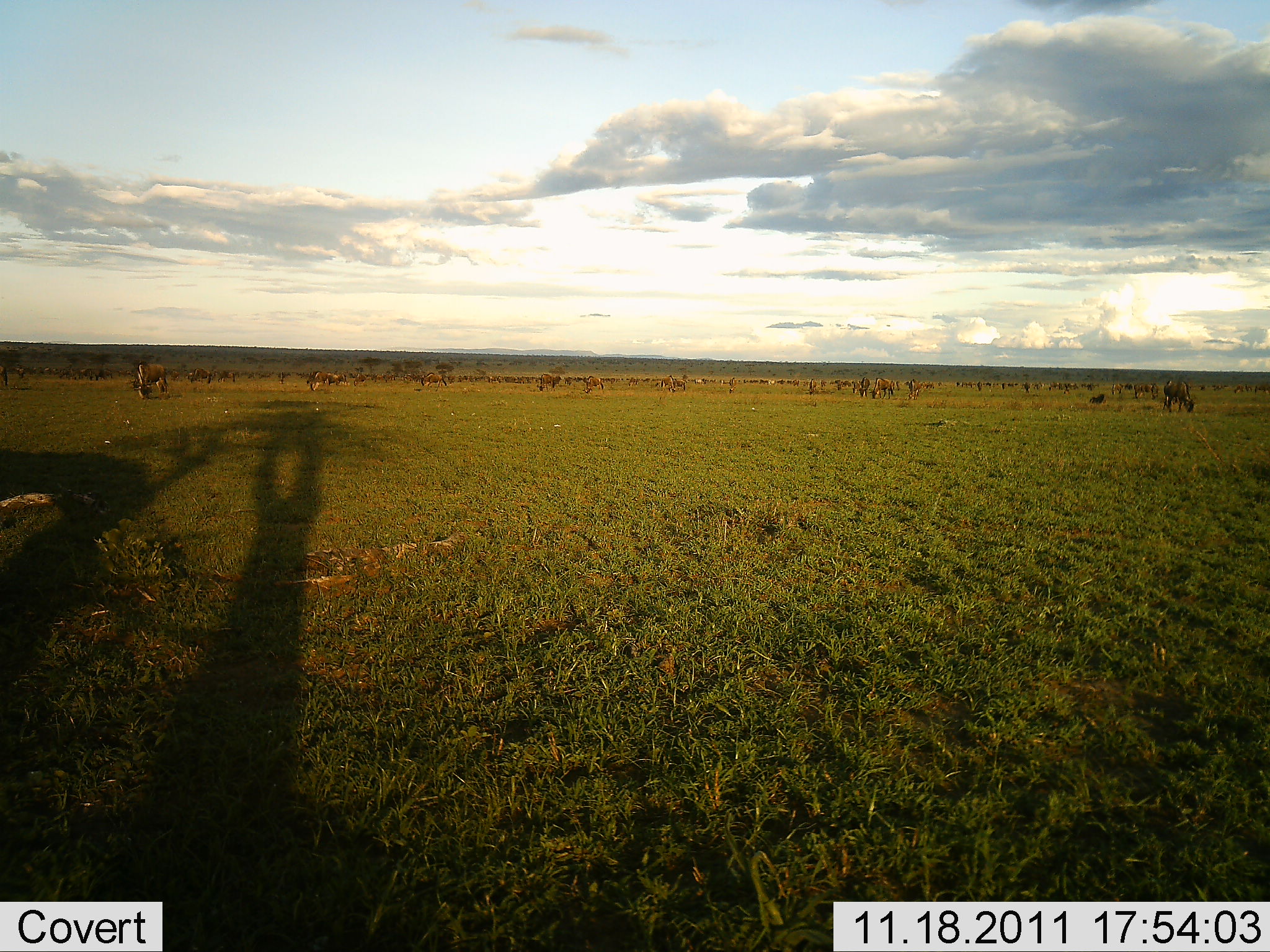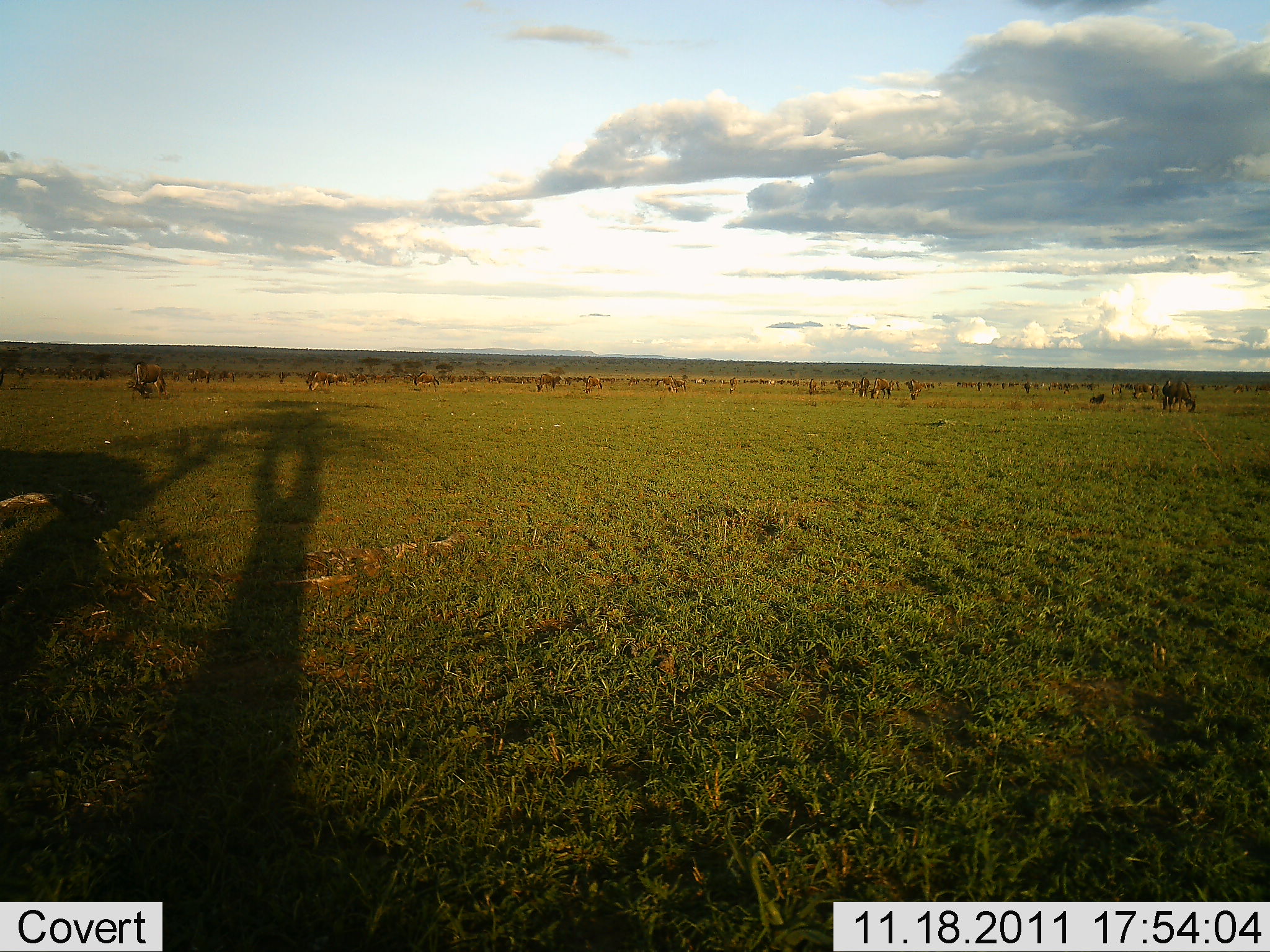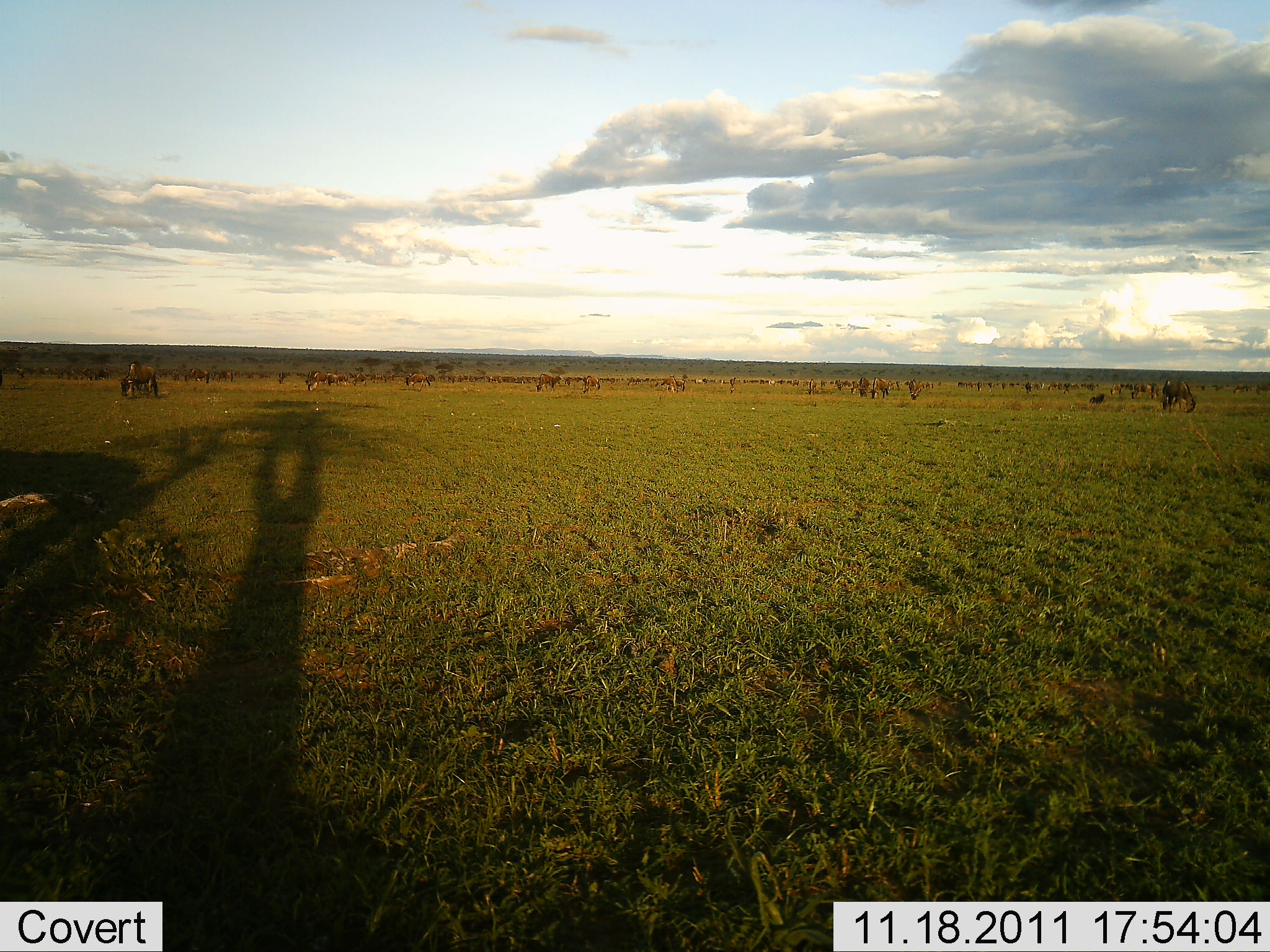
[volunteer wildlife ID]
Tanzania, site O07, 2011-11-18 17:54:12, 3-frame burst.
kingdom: Animalia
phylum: Chordata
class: Mammalia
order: Artiodactyla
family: Bovidae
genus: Connochaetes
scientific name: Connochaetes taurinus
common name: blue wildebeest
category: wildebeest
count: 11-50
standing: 64%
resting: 18%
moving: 18%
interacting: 0%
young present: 0%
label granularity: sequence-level